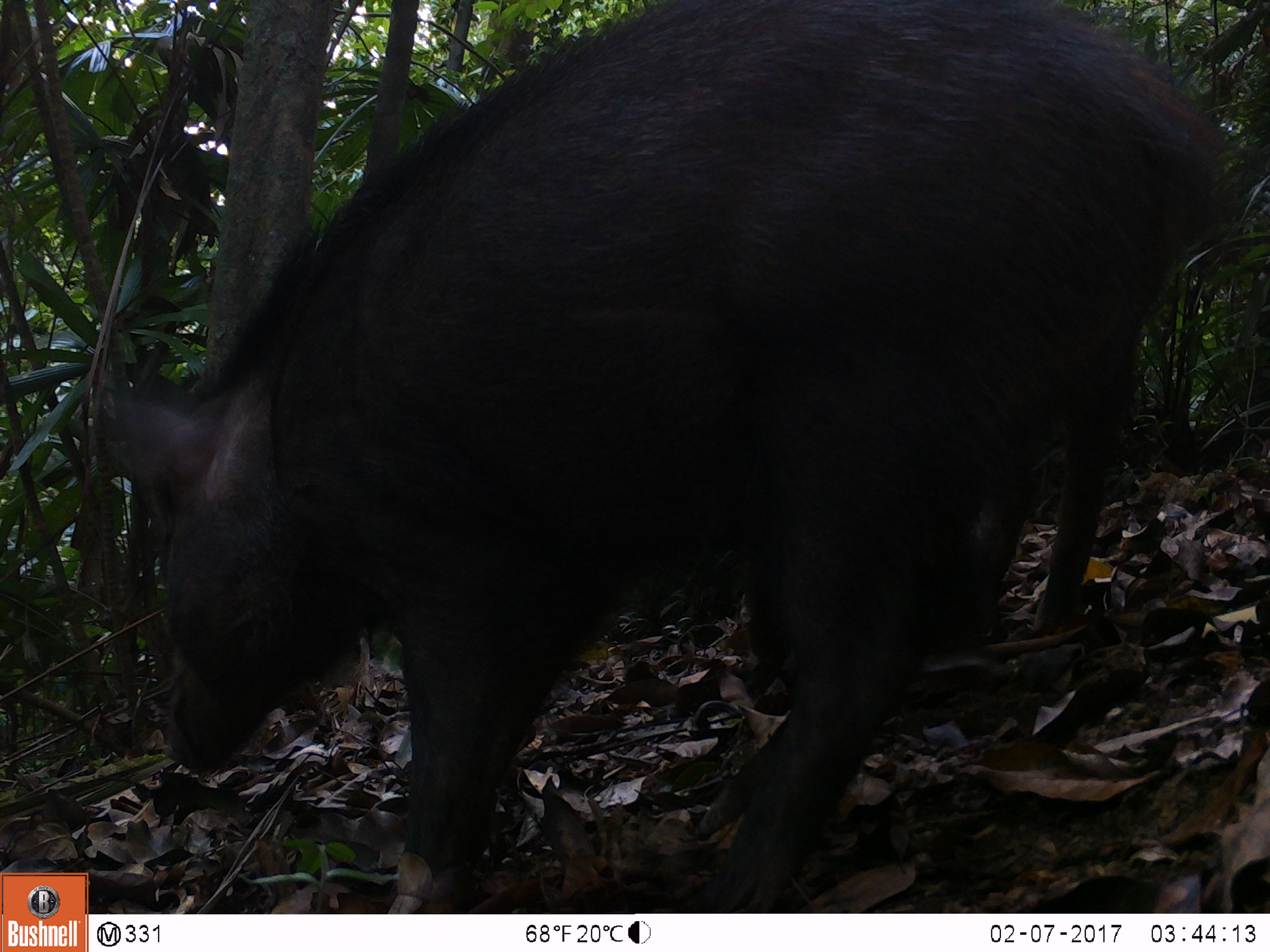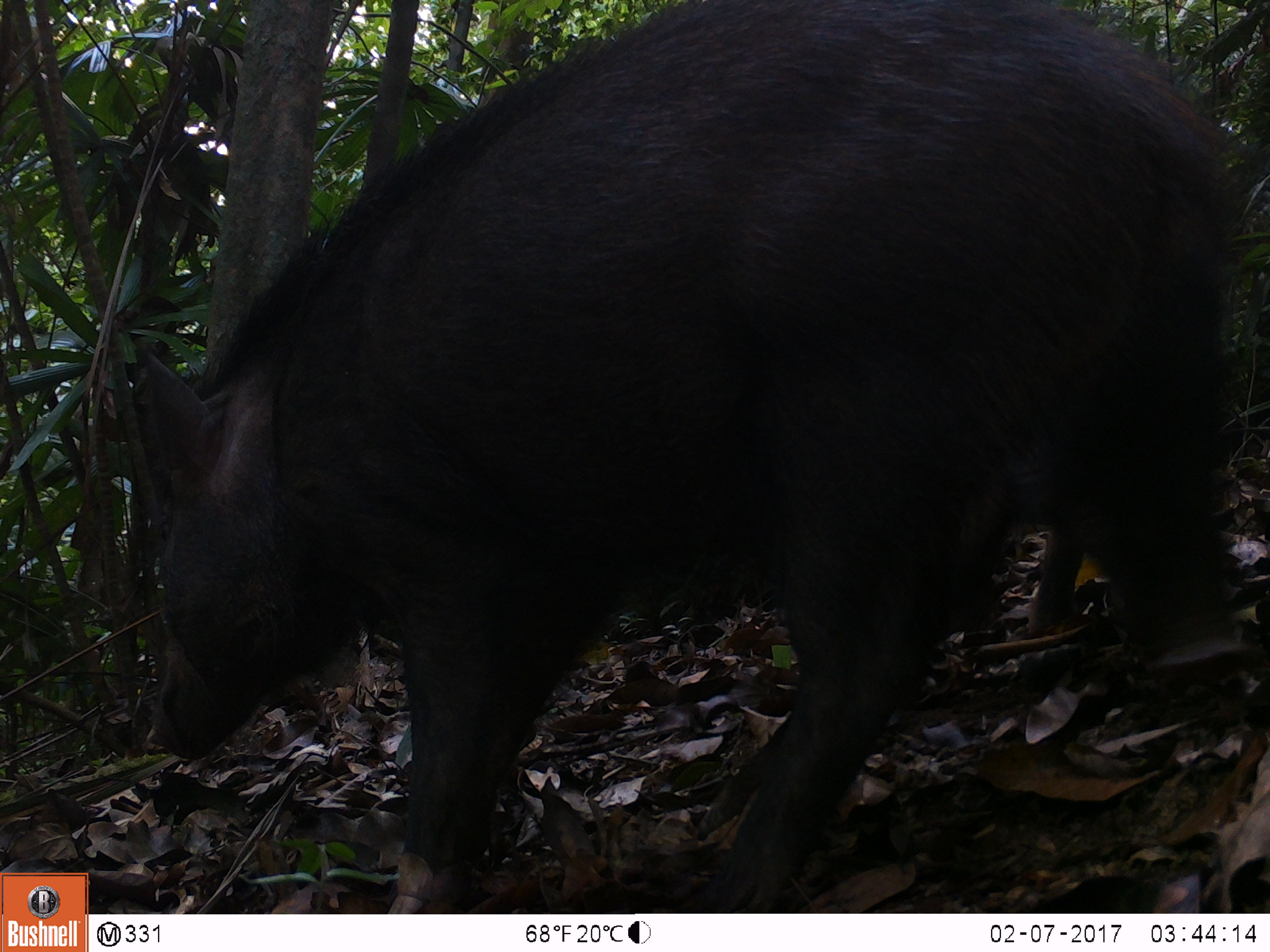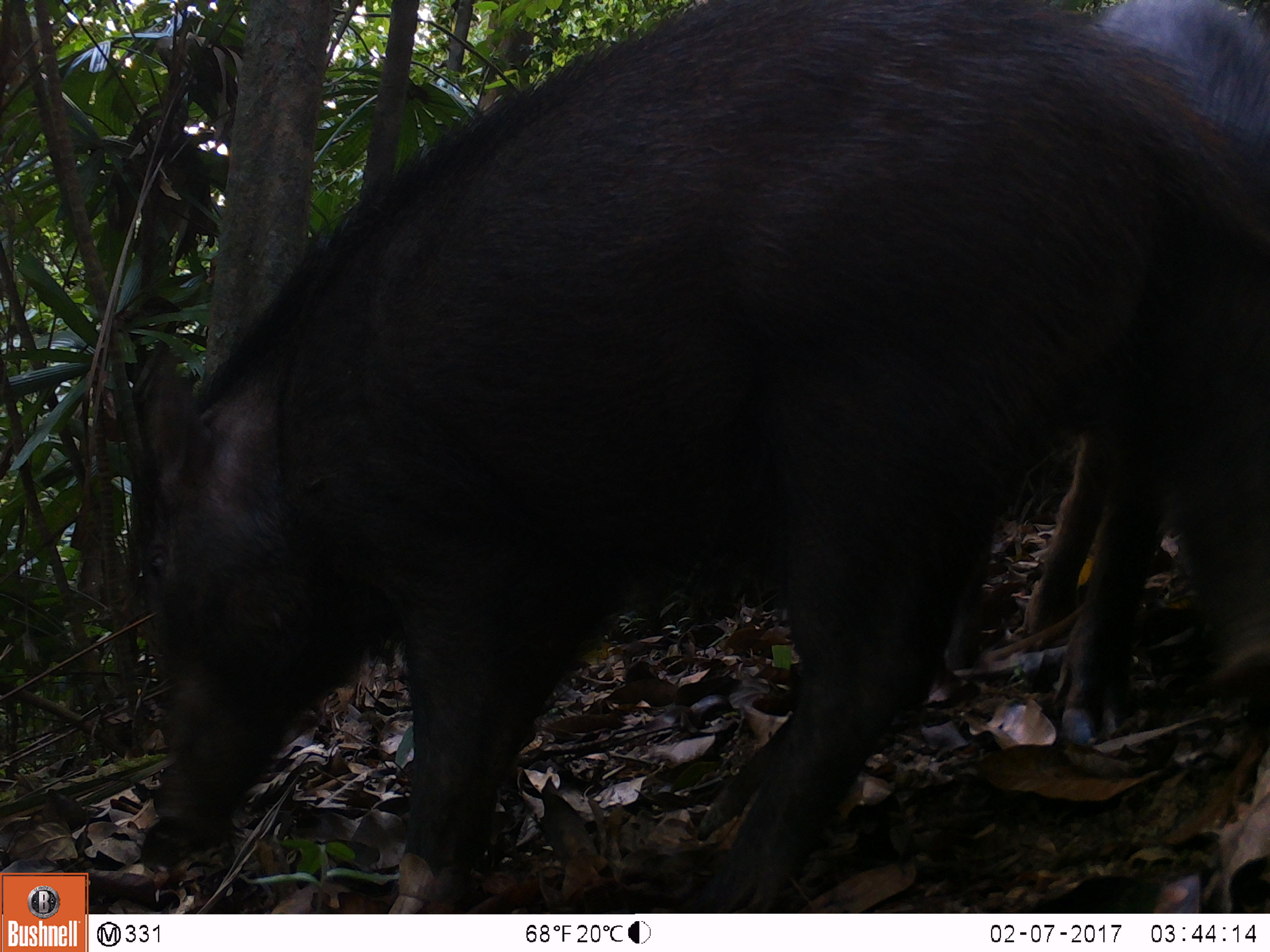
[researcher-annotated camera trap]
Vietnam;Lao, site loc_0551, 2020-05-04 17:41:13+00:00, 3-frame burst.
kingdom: Animalia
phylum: Chordata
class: Mammalia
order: Artiodactyla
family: Suidae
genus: Sus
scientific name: Sus scrofa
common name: eurasian wild pig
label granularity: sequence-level